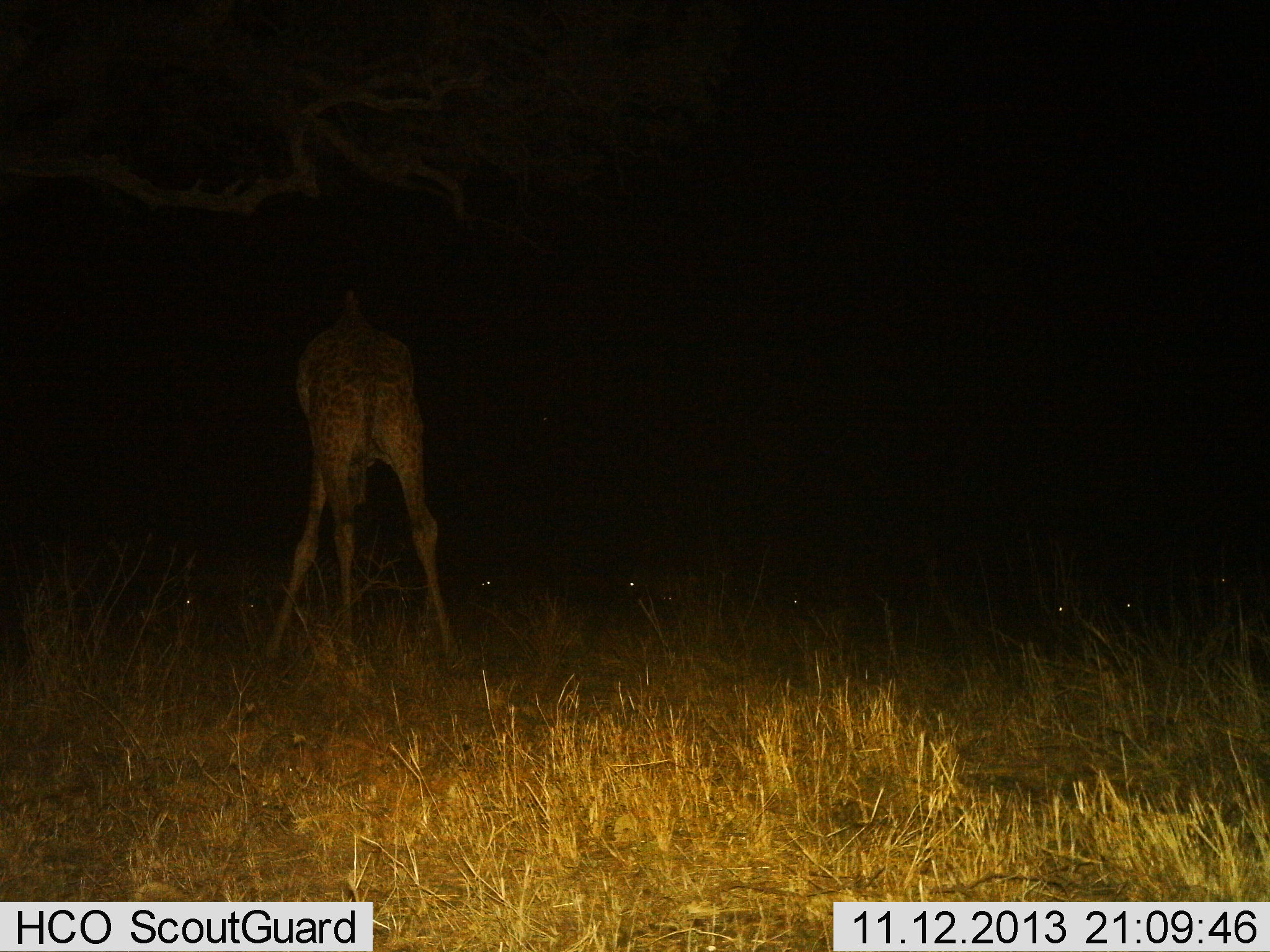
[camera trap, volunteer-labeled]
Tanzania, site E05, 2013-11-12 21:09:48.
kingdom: Animalia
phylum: Chordata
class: Mammalia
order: Artiodactyla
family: Giraffidae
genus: Giraffa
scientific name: Giraffa camelopardalis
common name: giraffe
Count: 1.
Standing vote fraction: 64%.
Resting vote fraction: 0%.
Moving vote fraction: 9%.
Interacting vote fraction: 0%.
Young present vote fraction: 0%.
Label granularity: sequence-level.